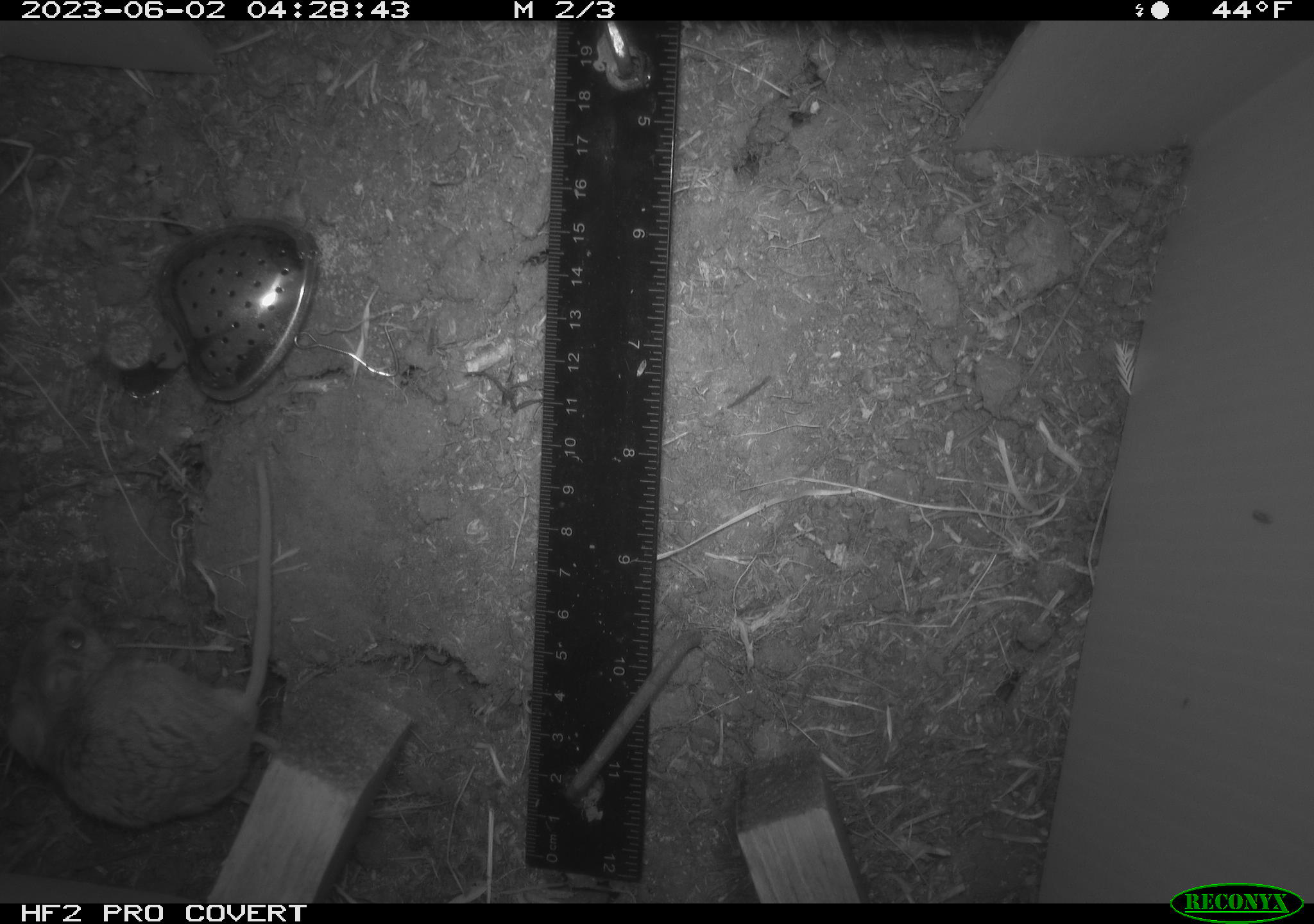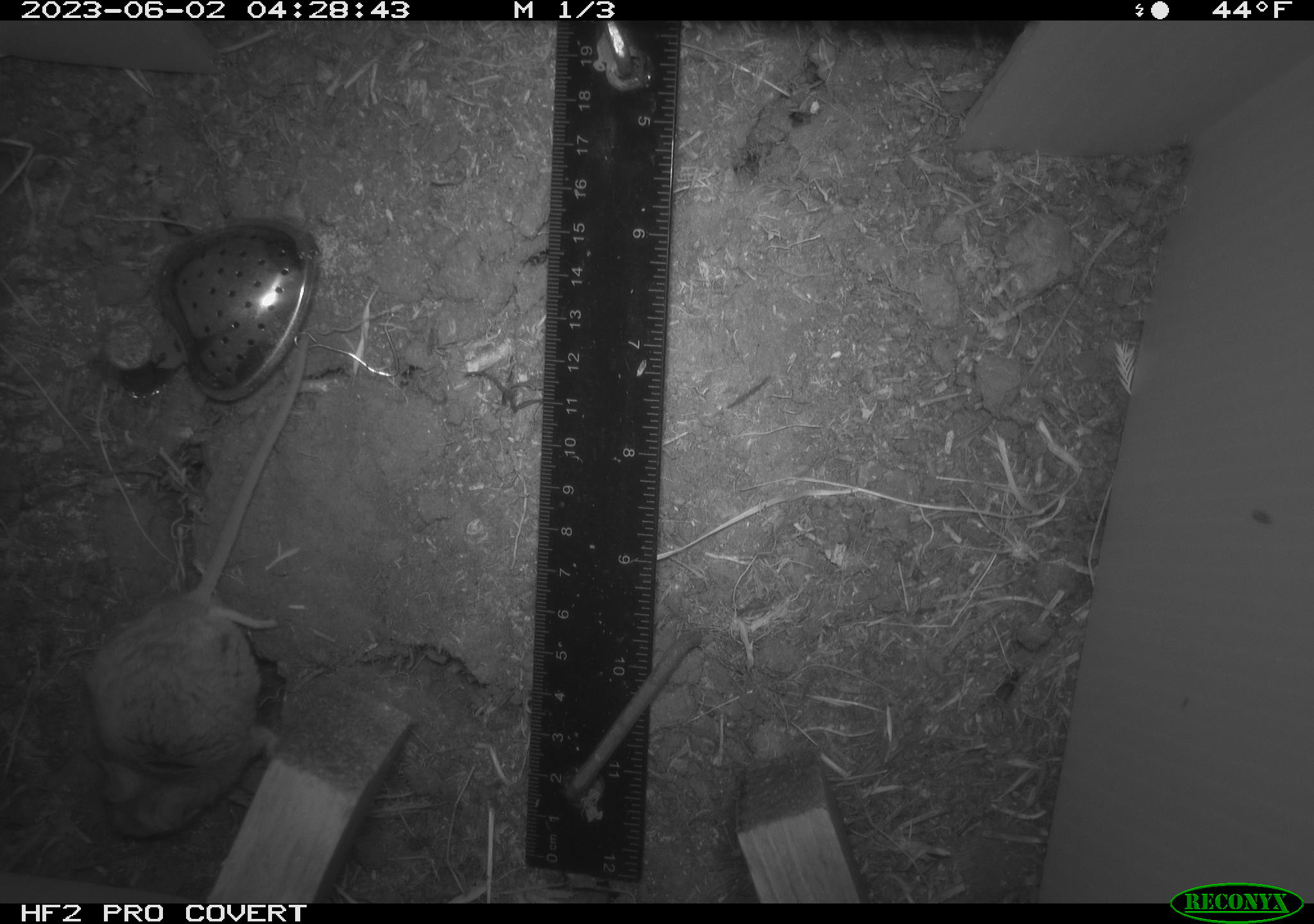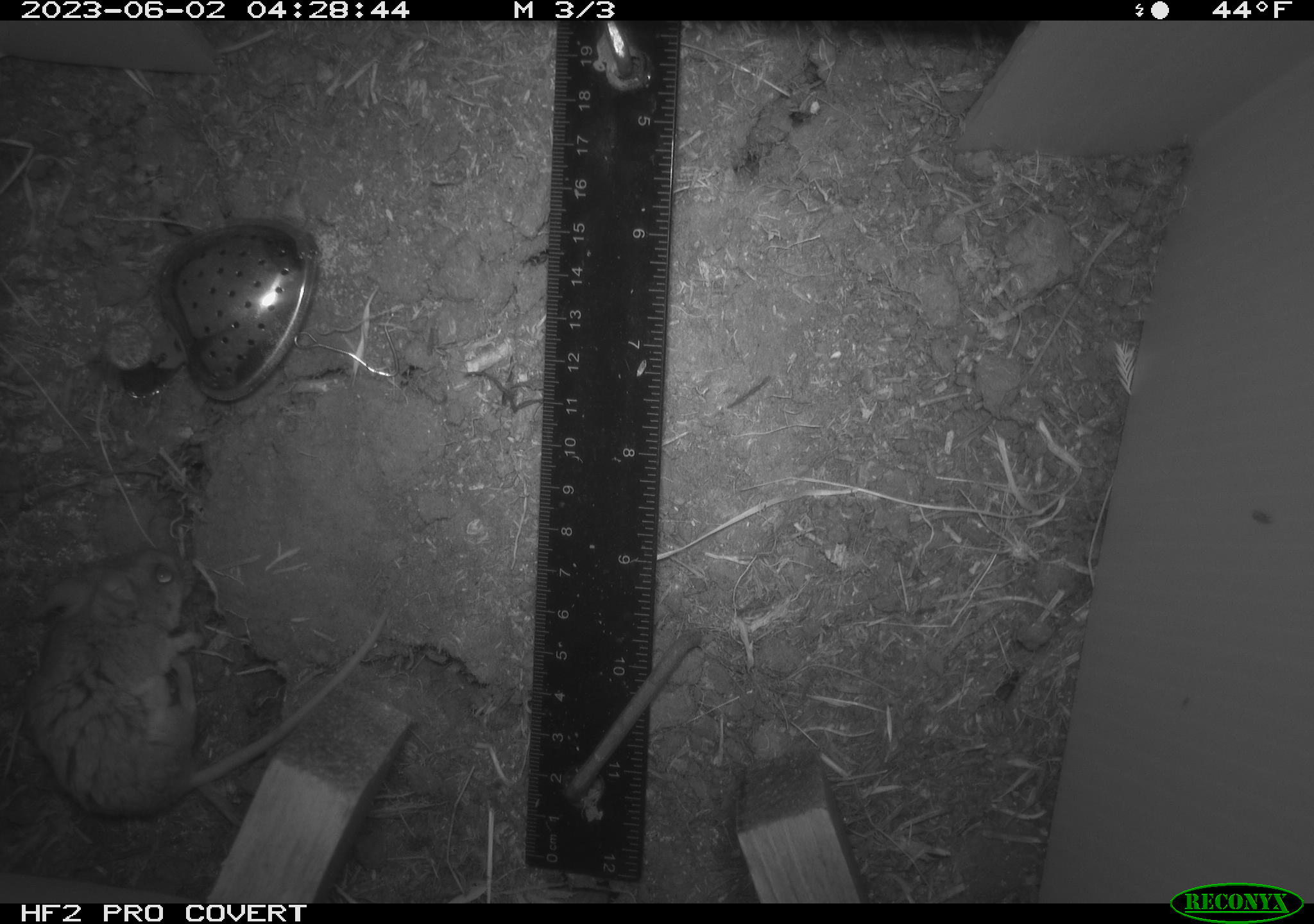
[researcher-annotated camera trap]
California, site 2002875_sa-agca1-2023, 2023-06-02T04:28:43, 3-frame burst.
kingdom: Animalia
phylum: Chordata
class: Mammalia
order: Rodentia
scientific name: Rodentia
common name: mouse species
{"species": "mouse species (Rodentia)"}